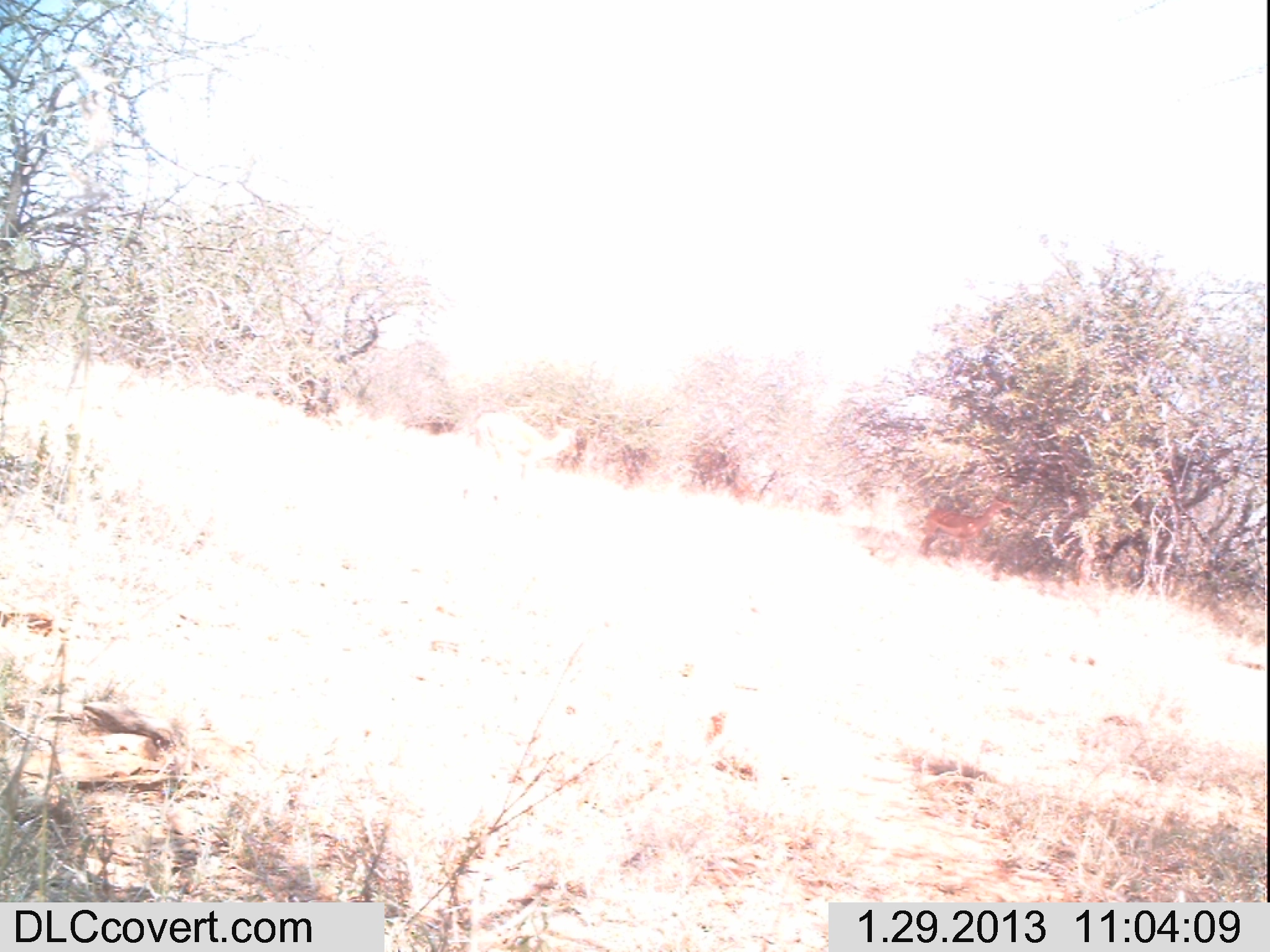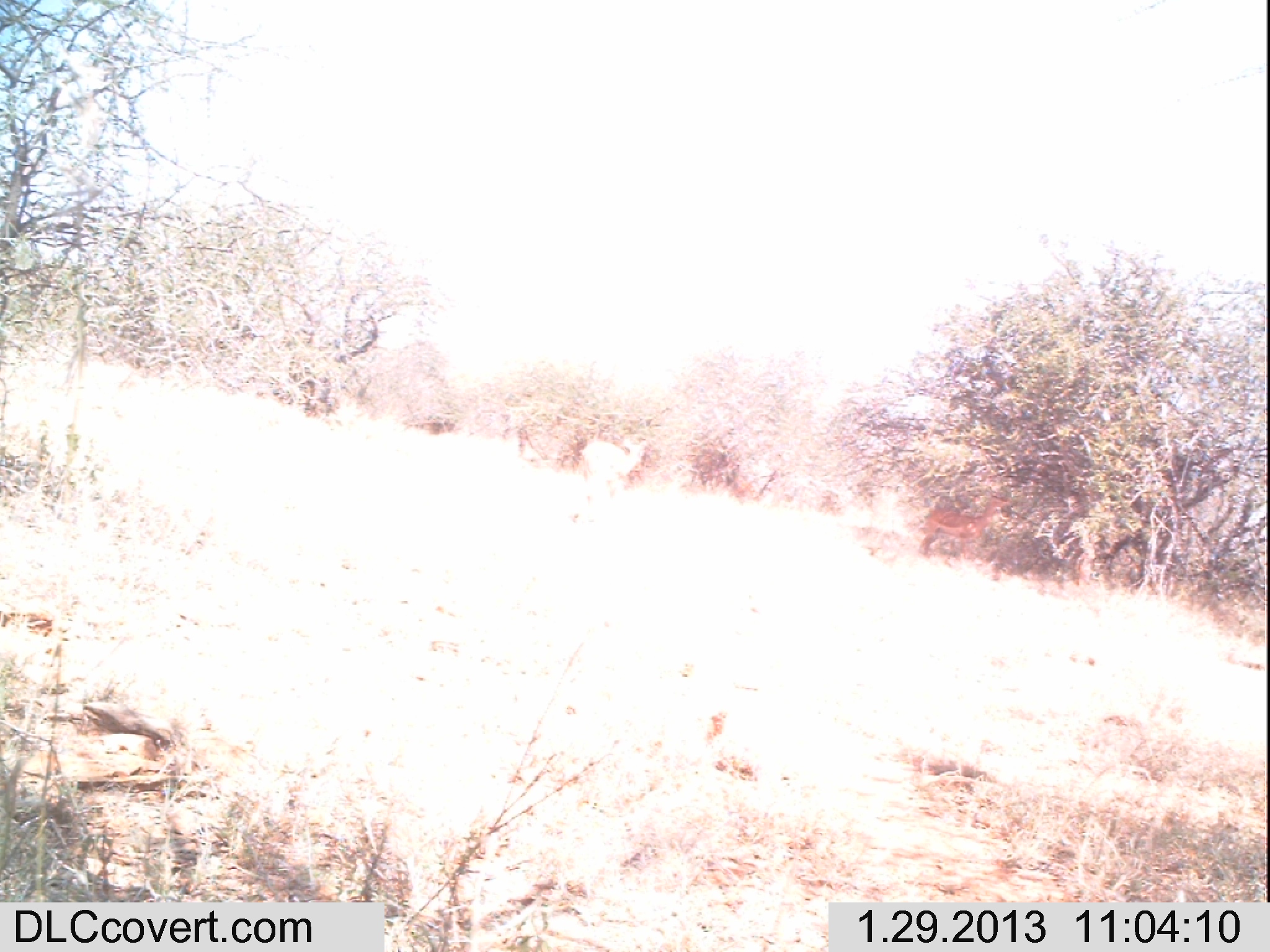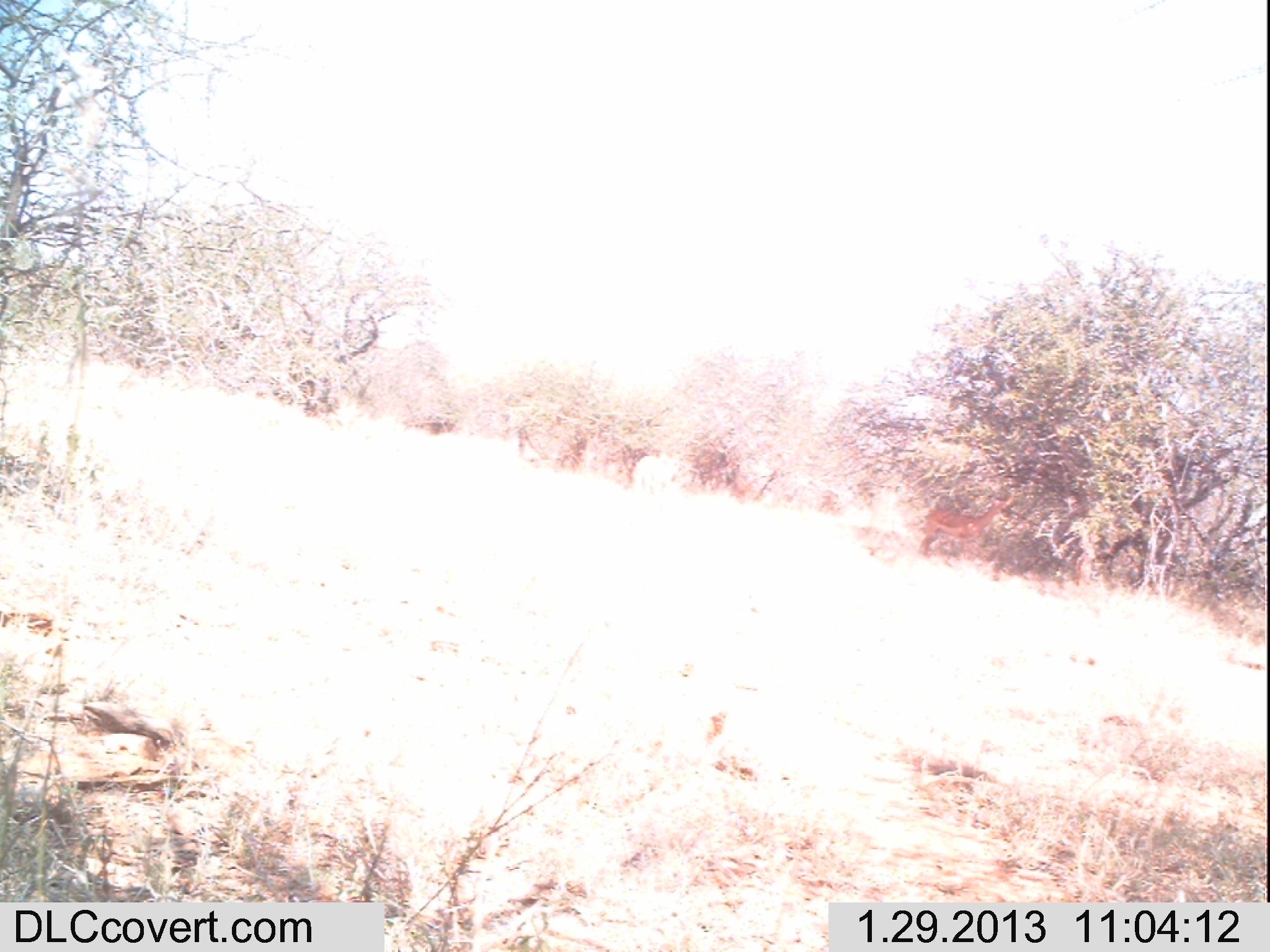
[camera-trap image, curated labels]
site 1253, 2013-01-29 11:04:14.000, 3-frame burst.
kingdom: Animalia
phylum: Chordata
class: Mammalia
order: Artiodactyla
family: Bovidae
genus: Aepyceros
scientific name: Aepyceros melampus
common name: impala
Aepyceros melampus (impala), count 1.